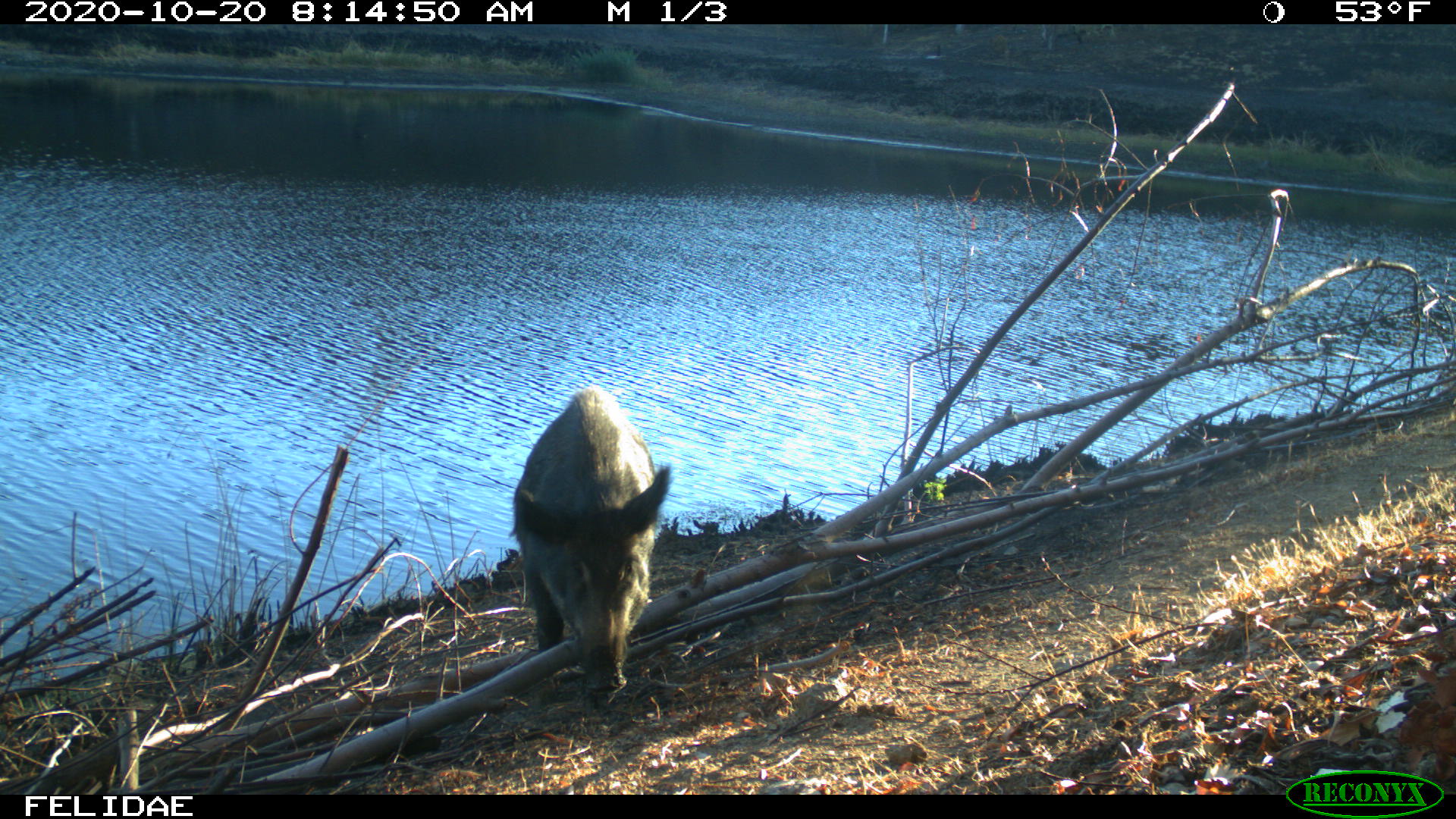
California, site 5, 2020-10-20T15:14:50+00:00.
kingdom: Animalia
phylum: Chordata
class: Mammalia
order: Artiodactyla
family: Suidae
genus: Sus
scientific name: Sus scrofa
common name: wild boar